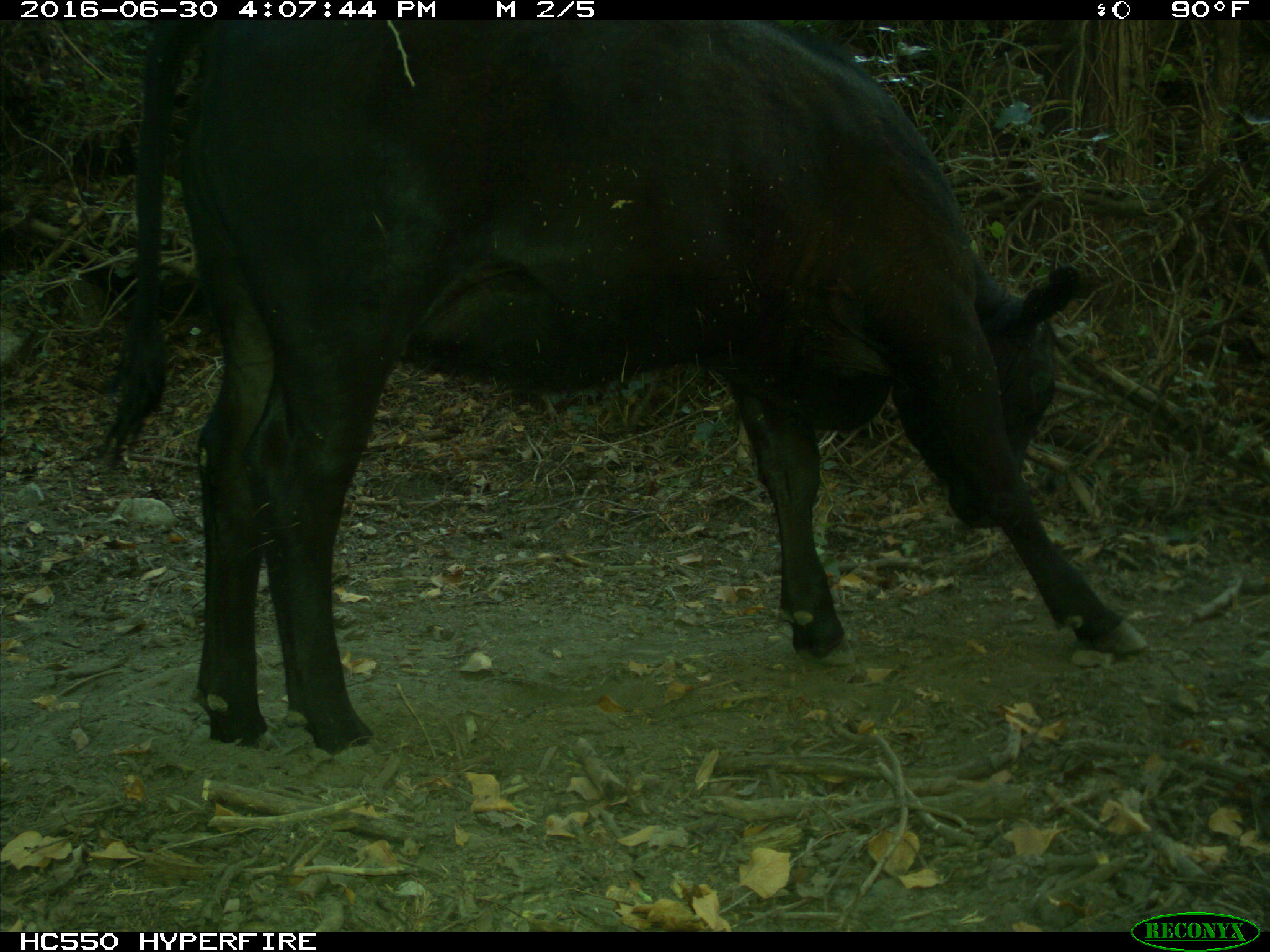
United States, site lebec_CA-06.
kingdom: Animalia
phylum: Chordata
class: Mammalia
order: Artiodactyla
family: Bovidae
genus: Bos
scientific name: Bos taurus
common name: domestic cow